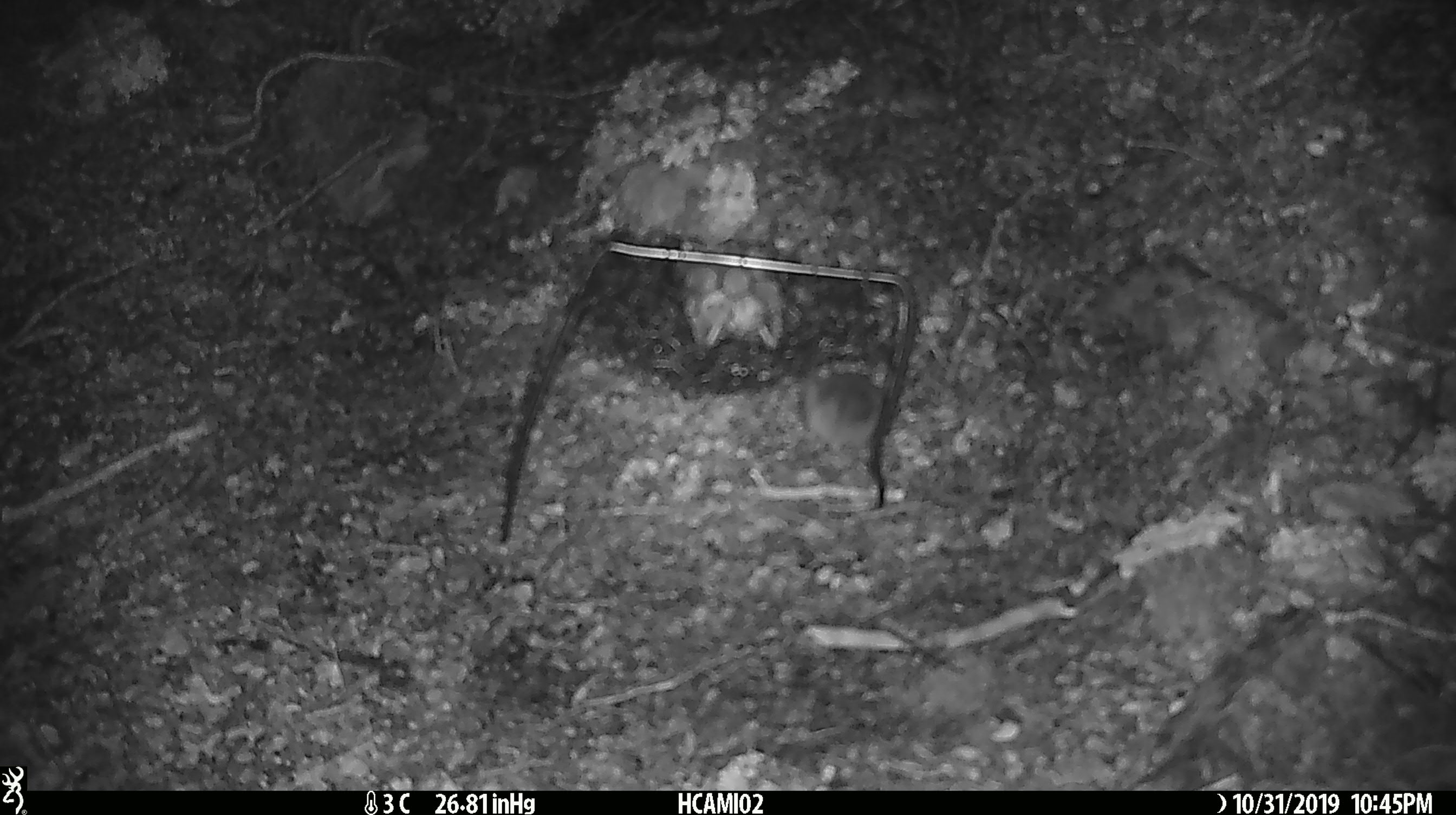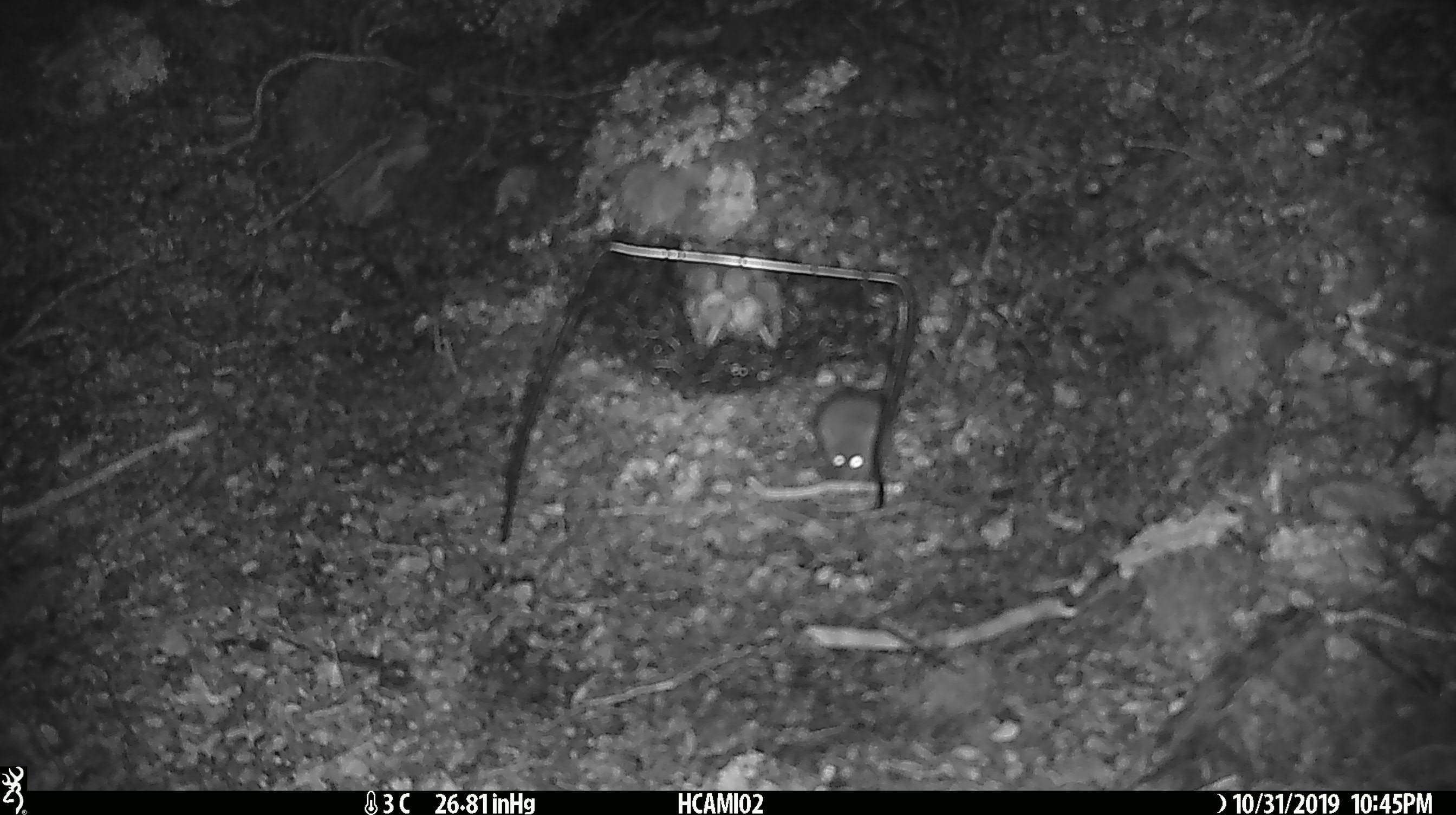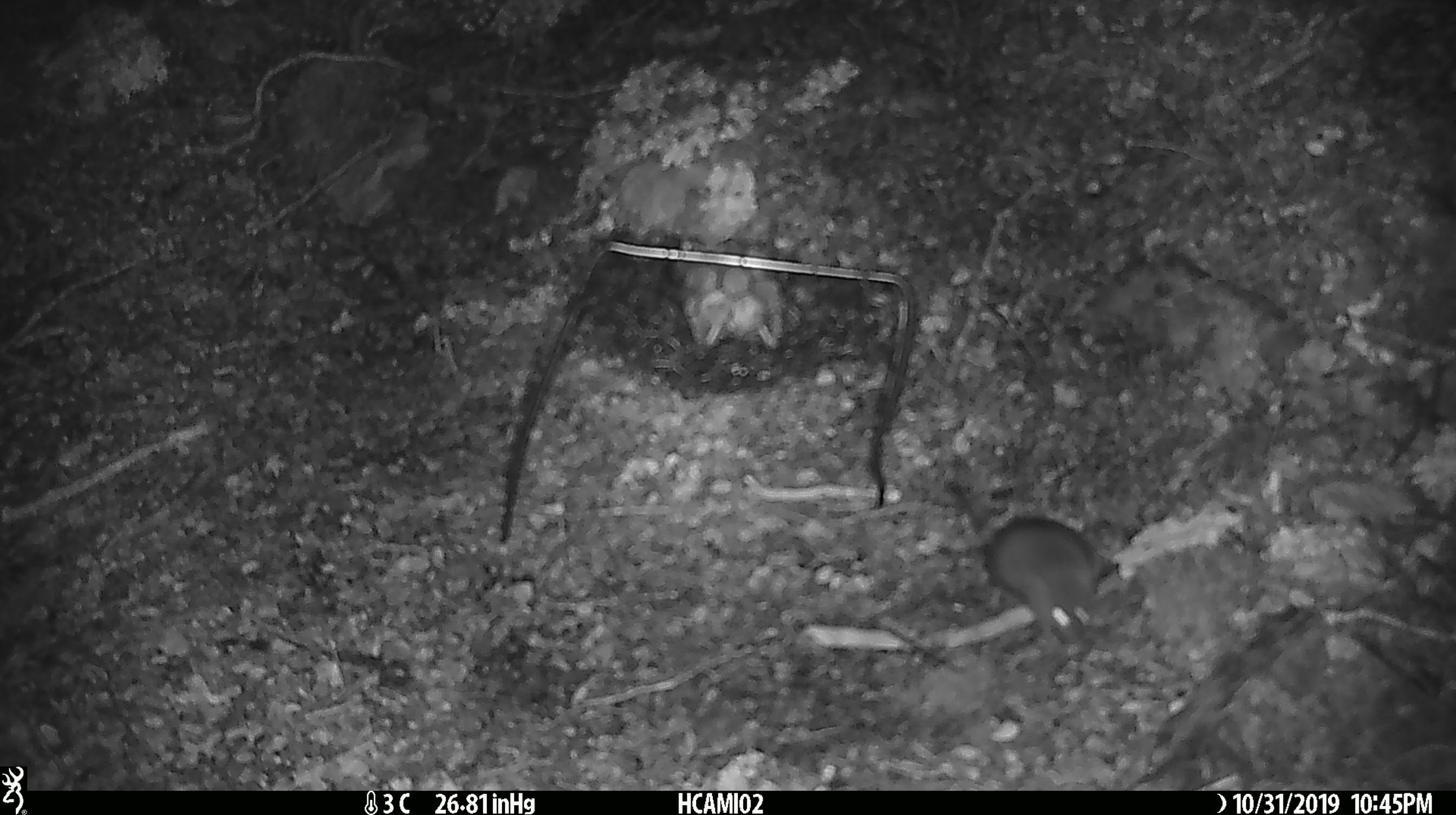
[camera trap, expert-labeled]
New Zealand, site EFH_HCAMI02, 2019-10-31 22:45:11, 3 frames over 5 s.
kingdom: Animalia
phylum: Chordata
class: Mammalia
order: Rodentia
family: Muridae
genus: Mus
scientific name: Mus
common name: mouse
Mouse (Mus).